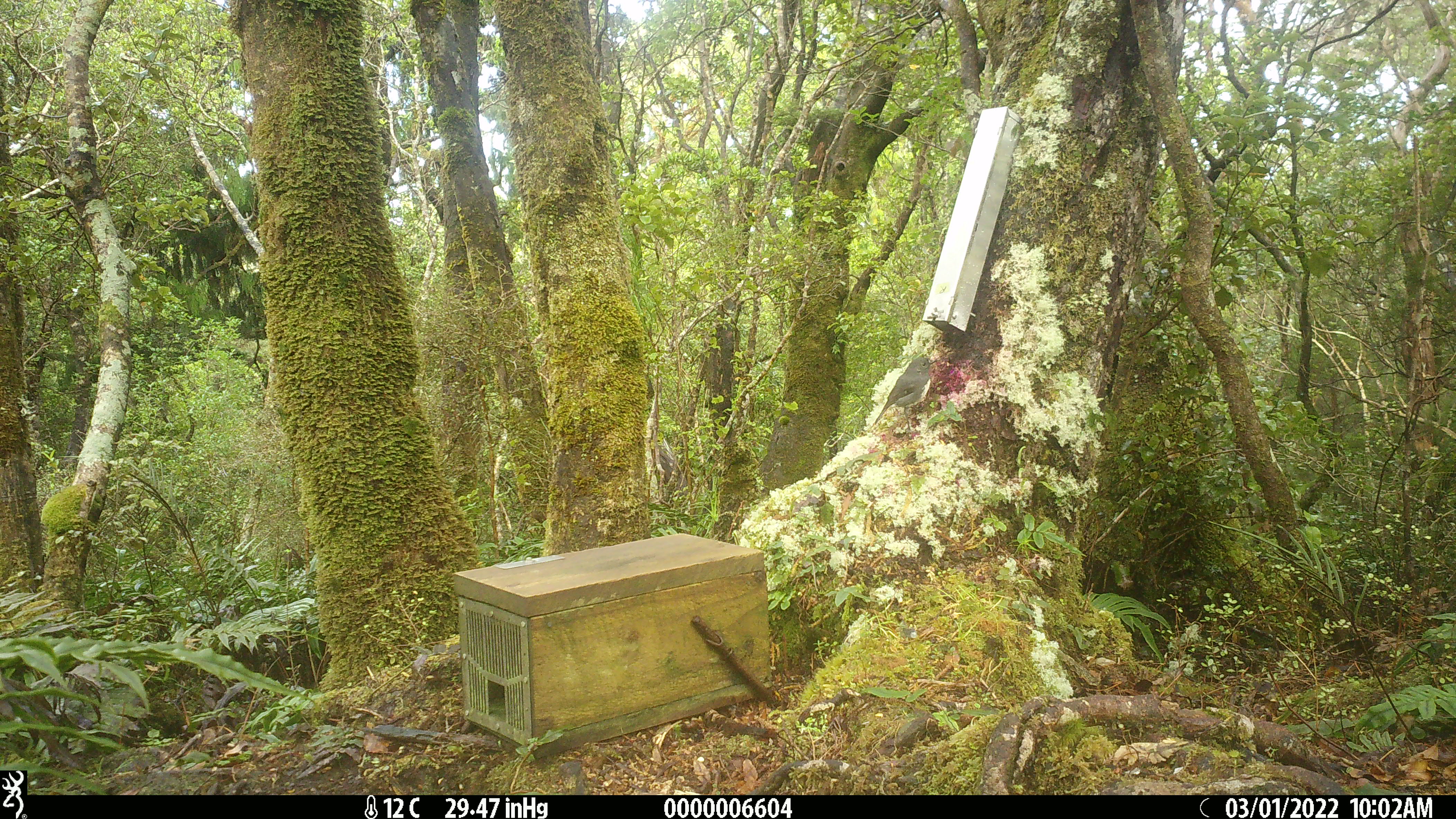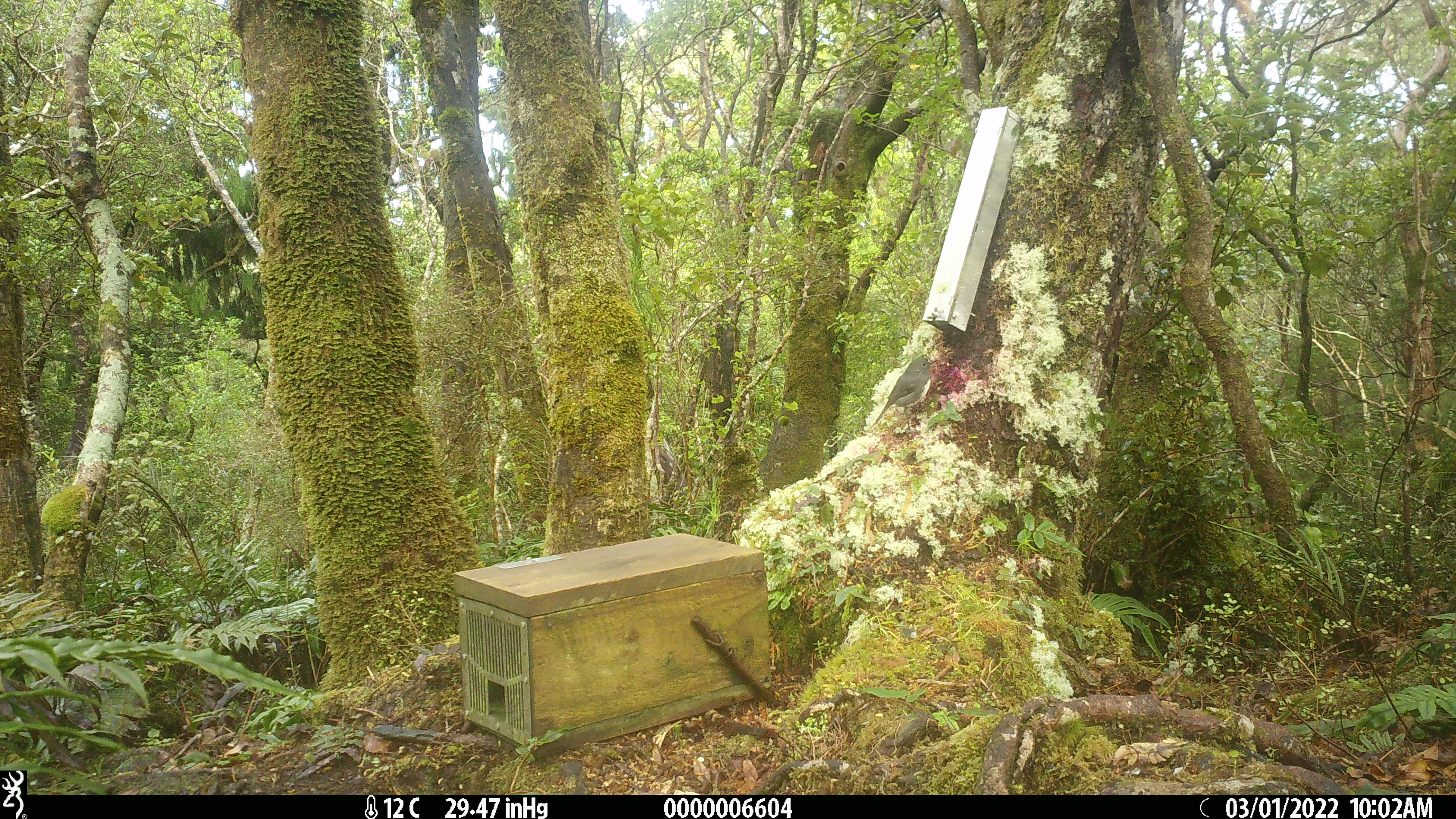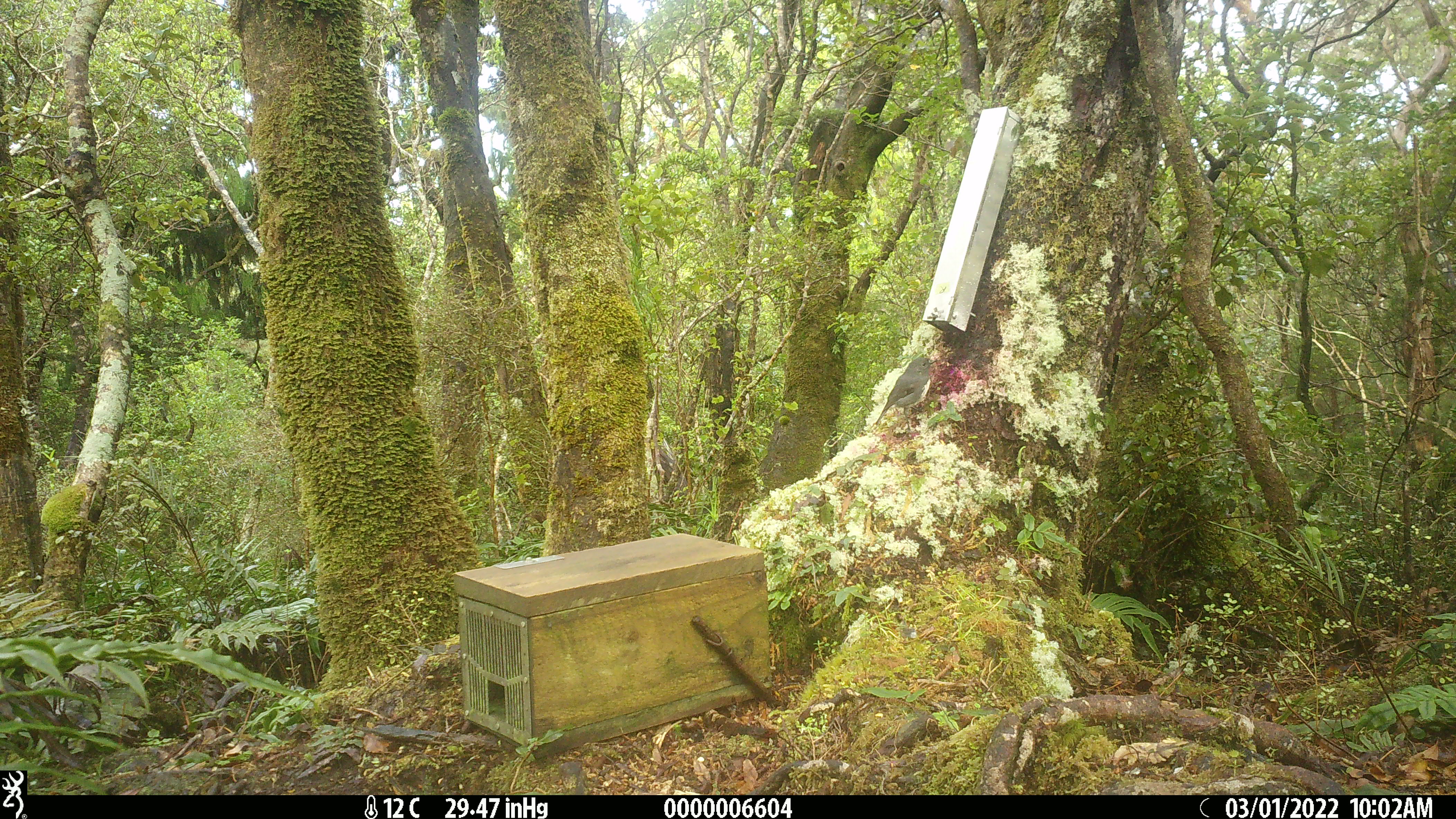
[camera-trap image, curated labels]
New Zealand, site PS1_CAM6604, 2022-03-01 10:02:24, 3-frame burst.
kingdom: Animalia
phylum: Chordata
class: Aves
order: Passeriformes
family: Petroicidae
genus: Petroica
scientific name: Petroica australis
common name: new zealand robin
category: robin